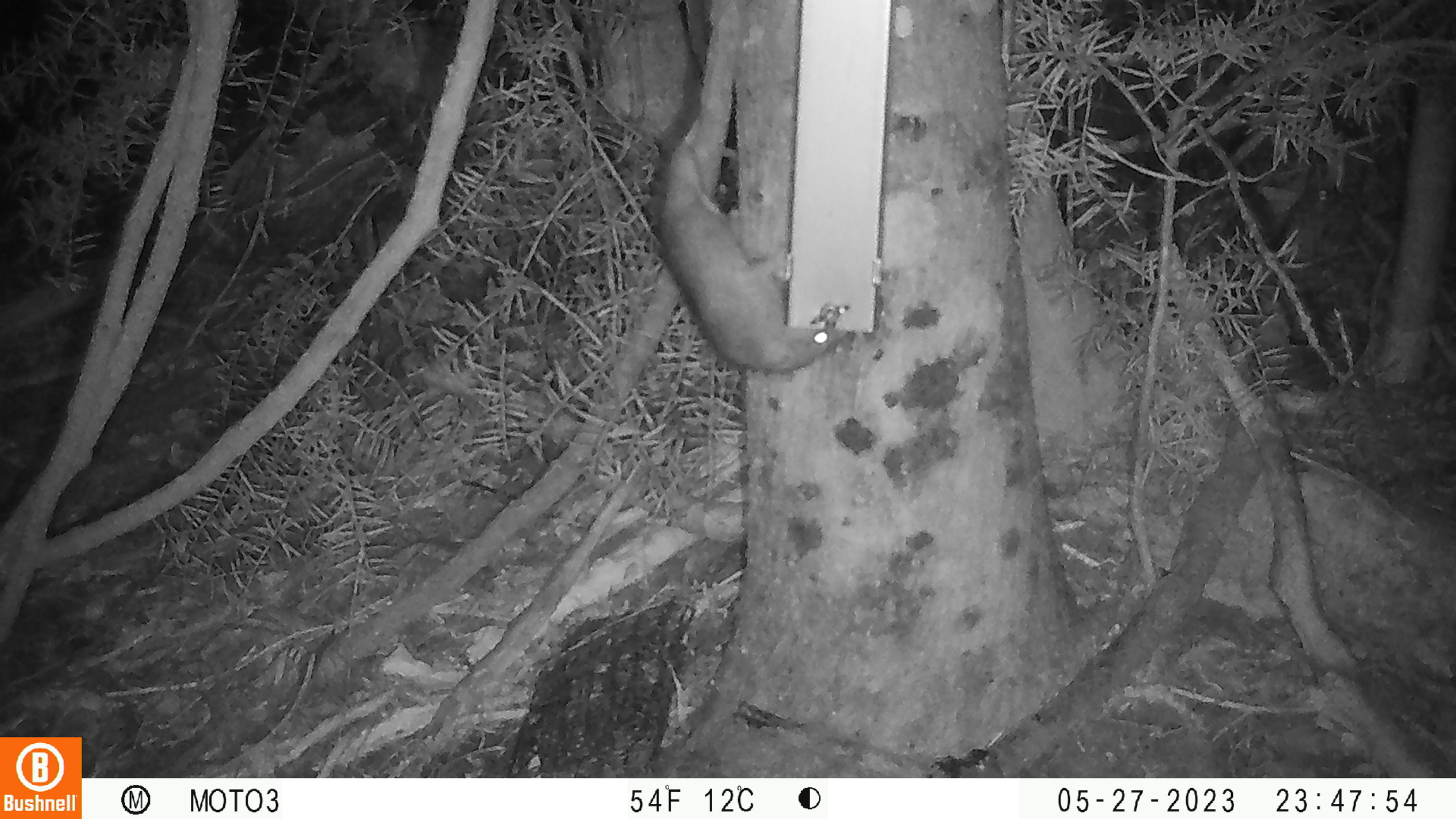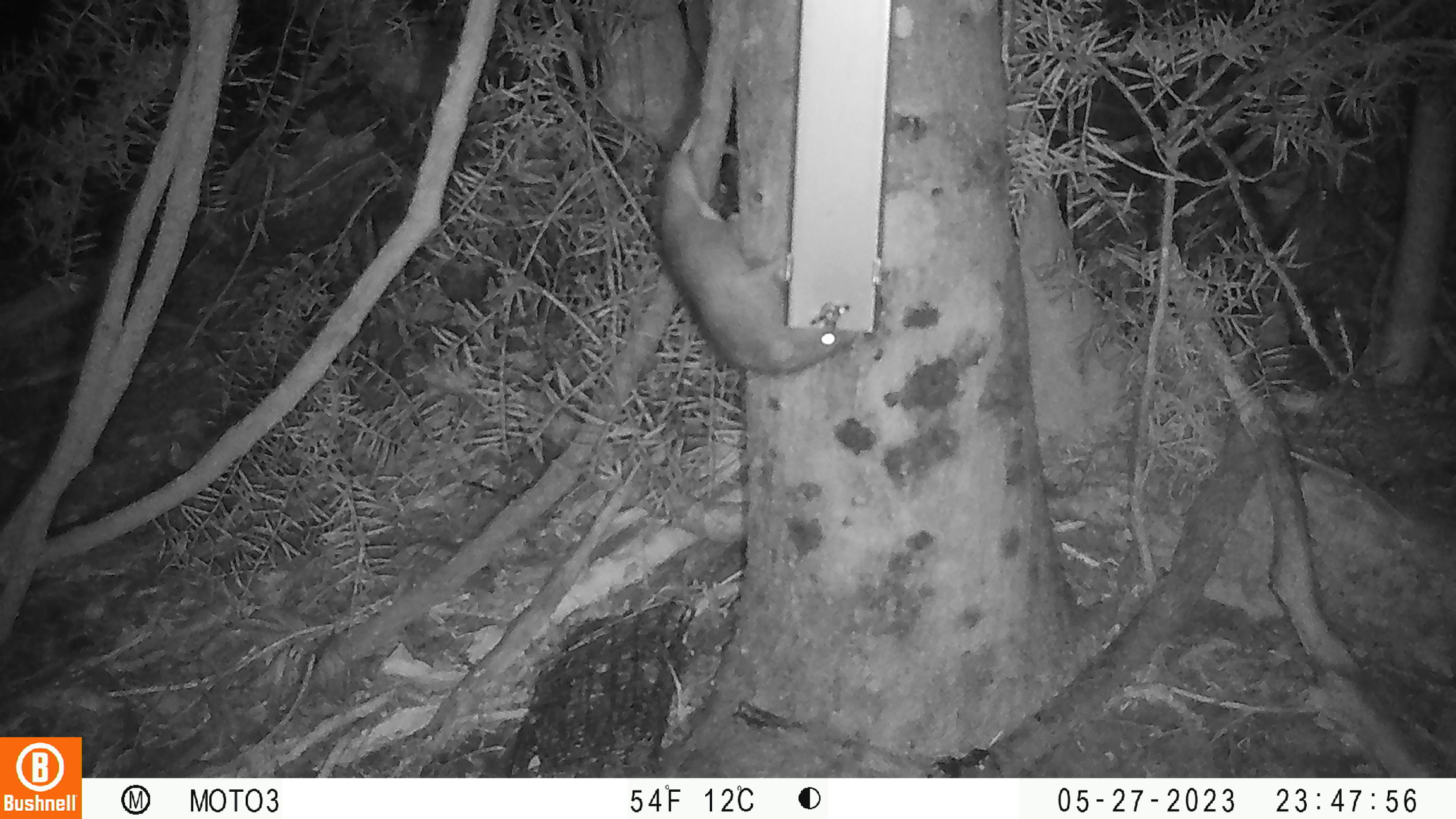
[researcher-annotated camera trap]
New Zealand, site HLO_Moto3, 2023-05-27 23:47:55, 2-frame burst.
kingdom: Animalia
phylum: Chordata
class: Mammalia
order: Rodentia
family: Muridae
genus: Rattus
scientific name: Rattus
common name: rat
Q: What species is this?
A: Rat (Rattus).